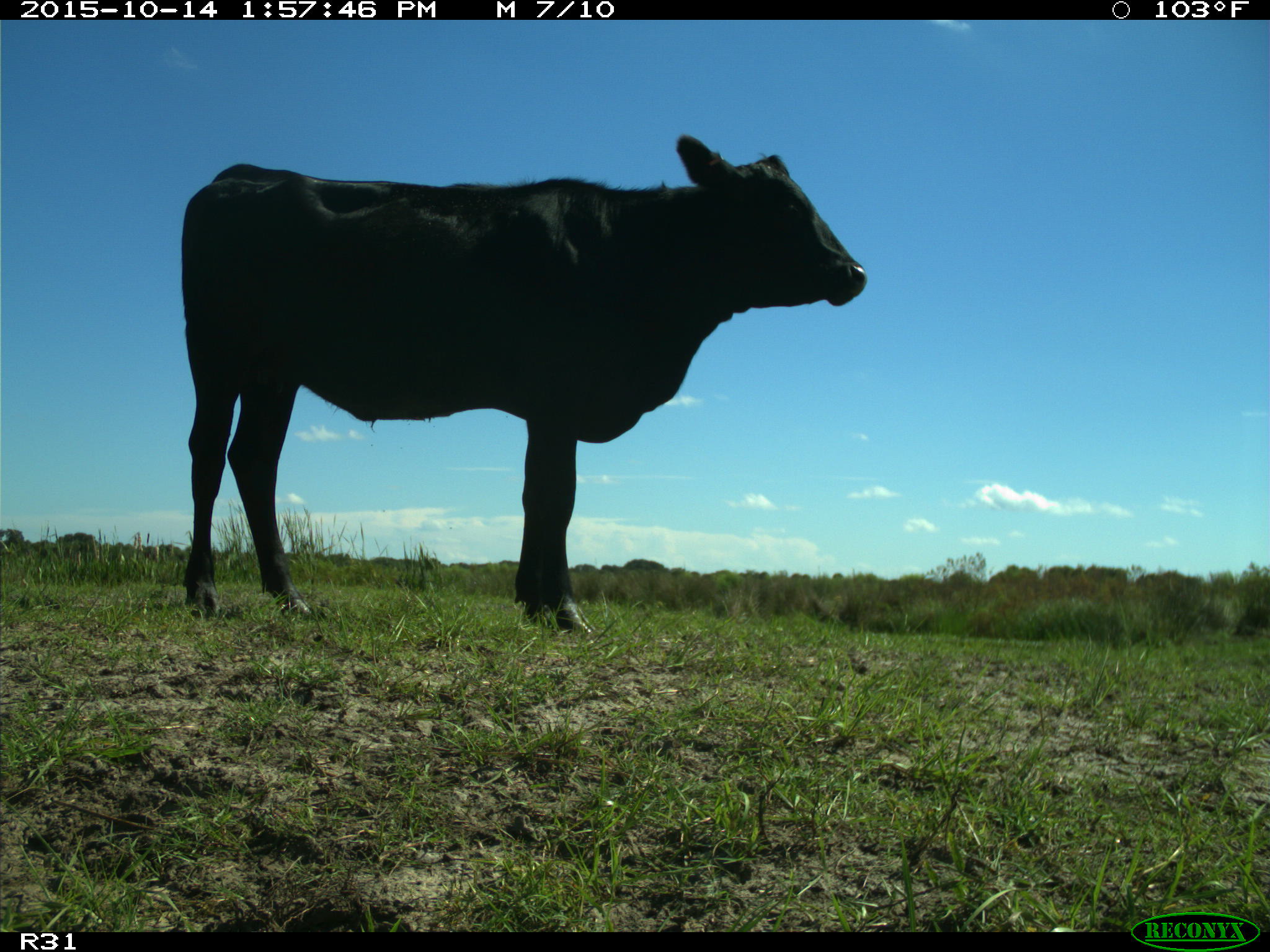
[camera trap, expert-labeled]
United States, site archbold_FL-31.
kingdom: Animalia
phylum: Chordata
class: Mammalia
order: Artiodactyla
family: Bovidae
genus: Bos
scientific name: Bos taurus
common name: domestic cow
Bos taurus (domestic cow).